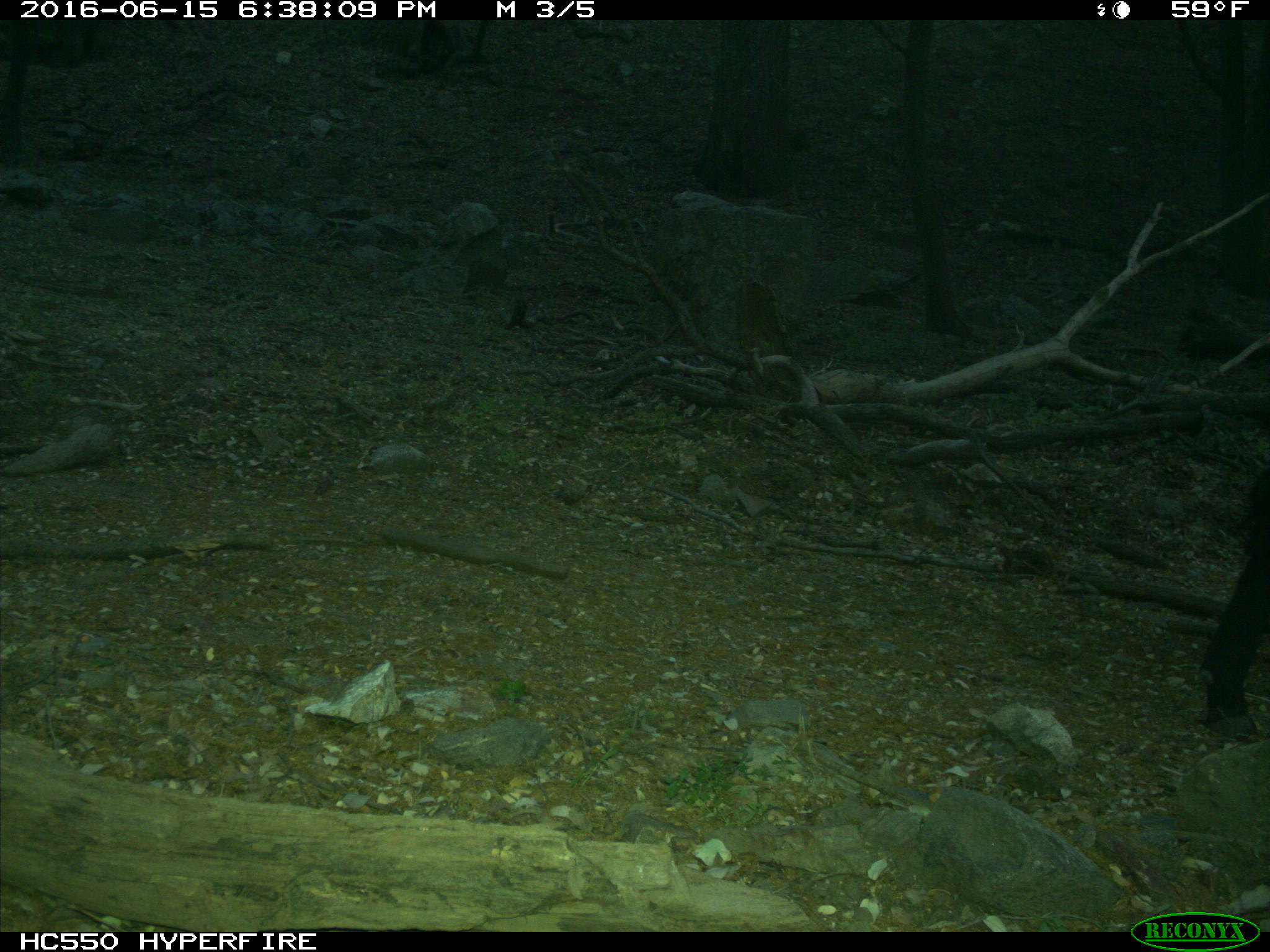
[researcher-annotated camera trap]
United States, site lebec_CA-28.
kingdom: Animalia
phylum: Chordata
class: Mammalia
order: Artiodactyla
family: Bovidae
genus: Bos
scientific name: Bos taurus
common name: domestic cow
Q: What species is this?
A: Bos taurus (domestic cow).